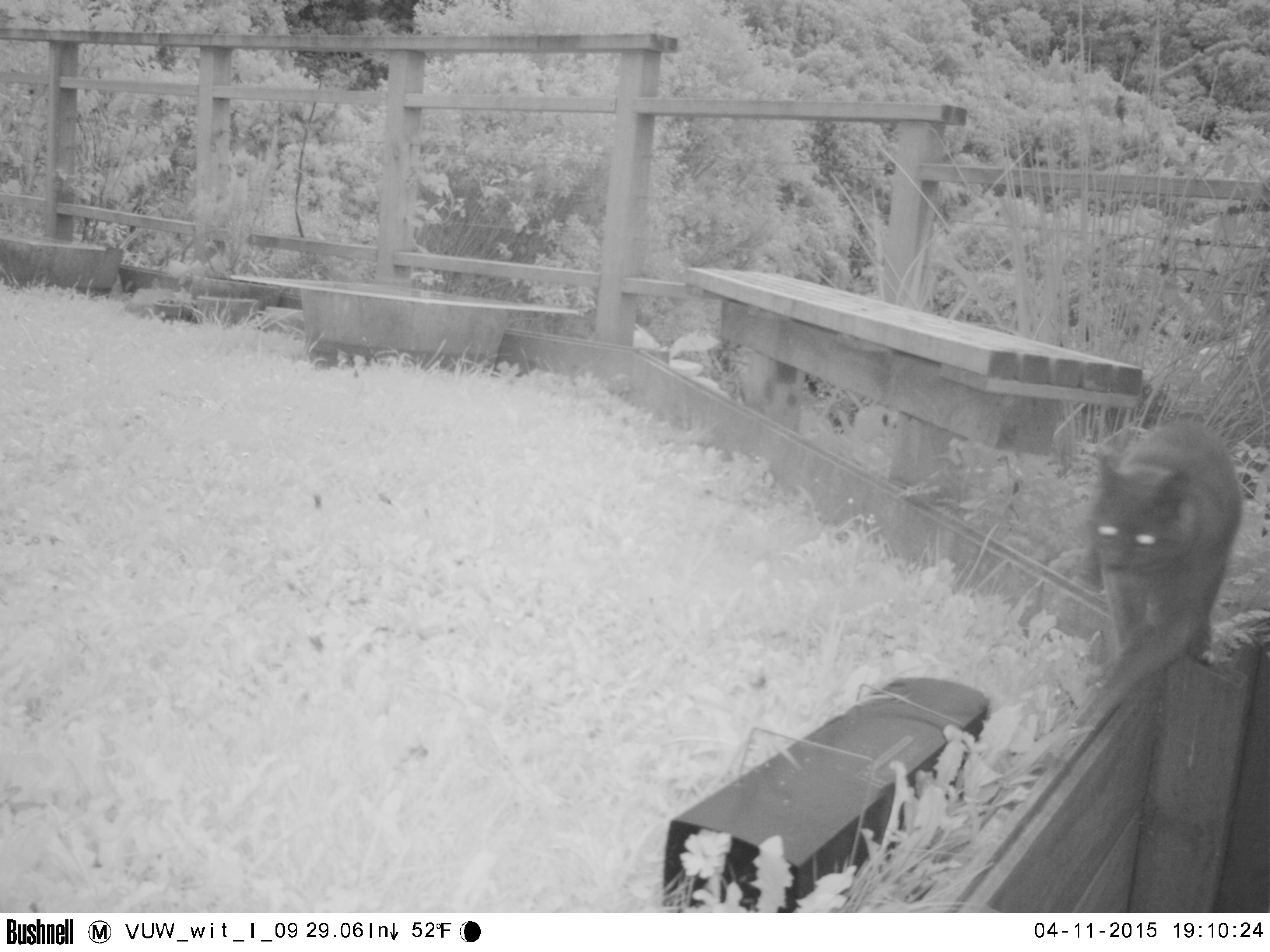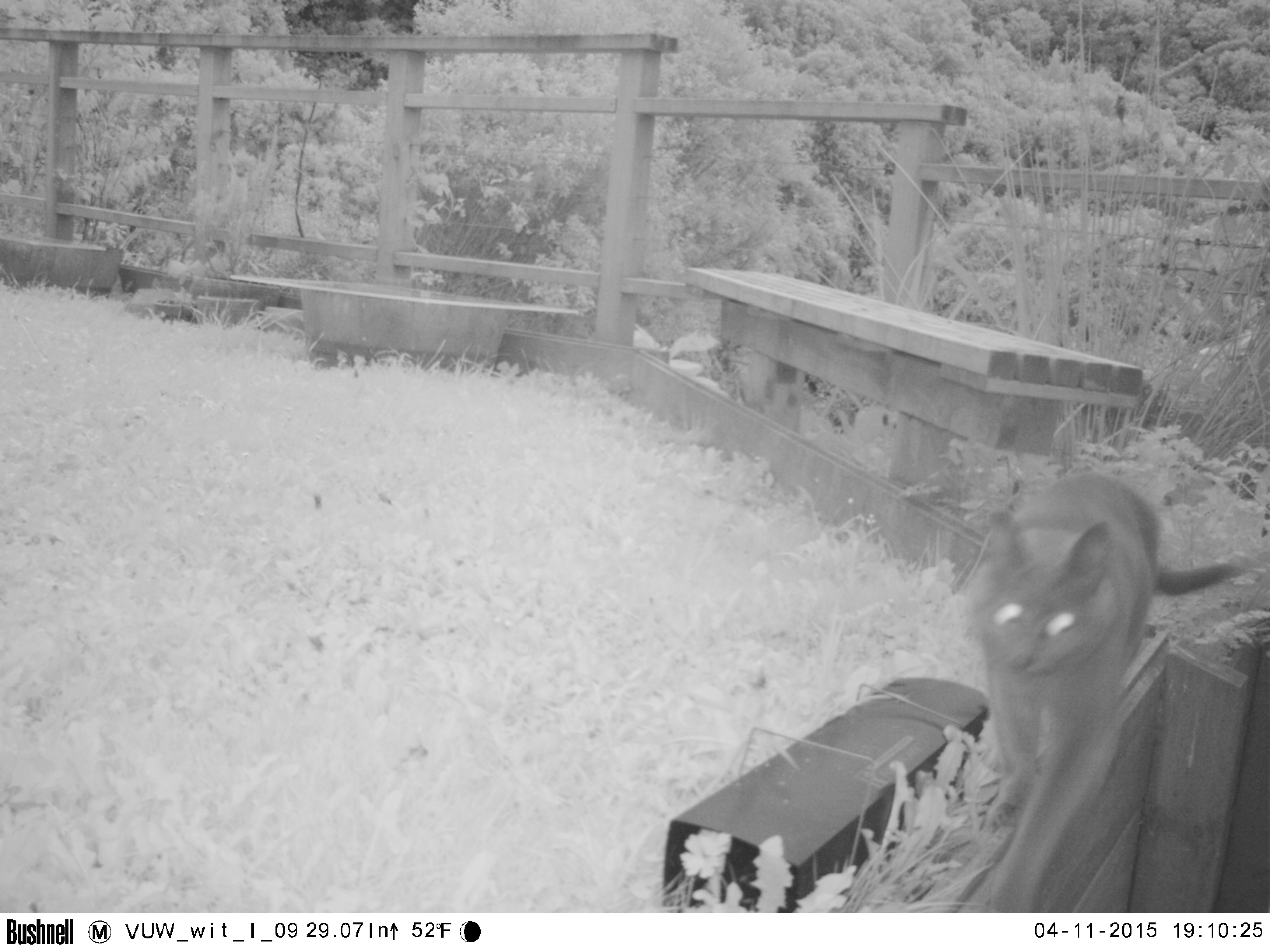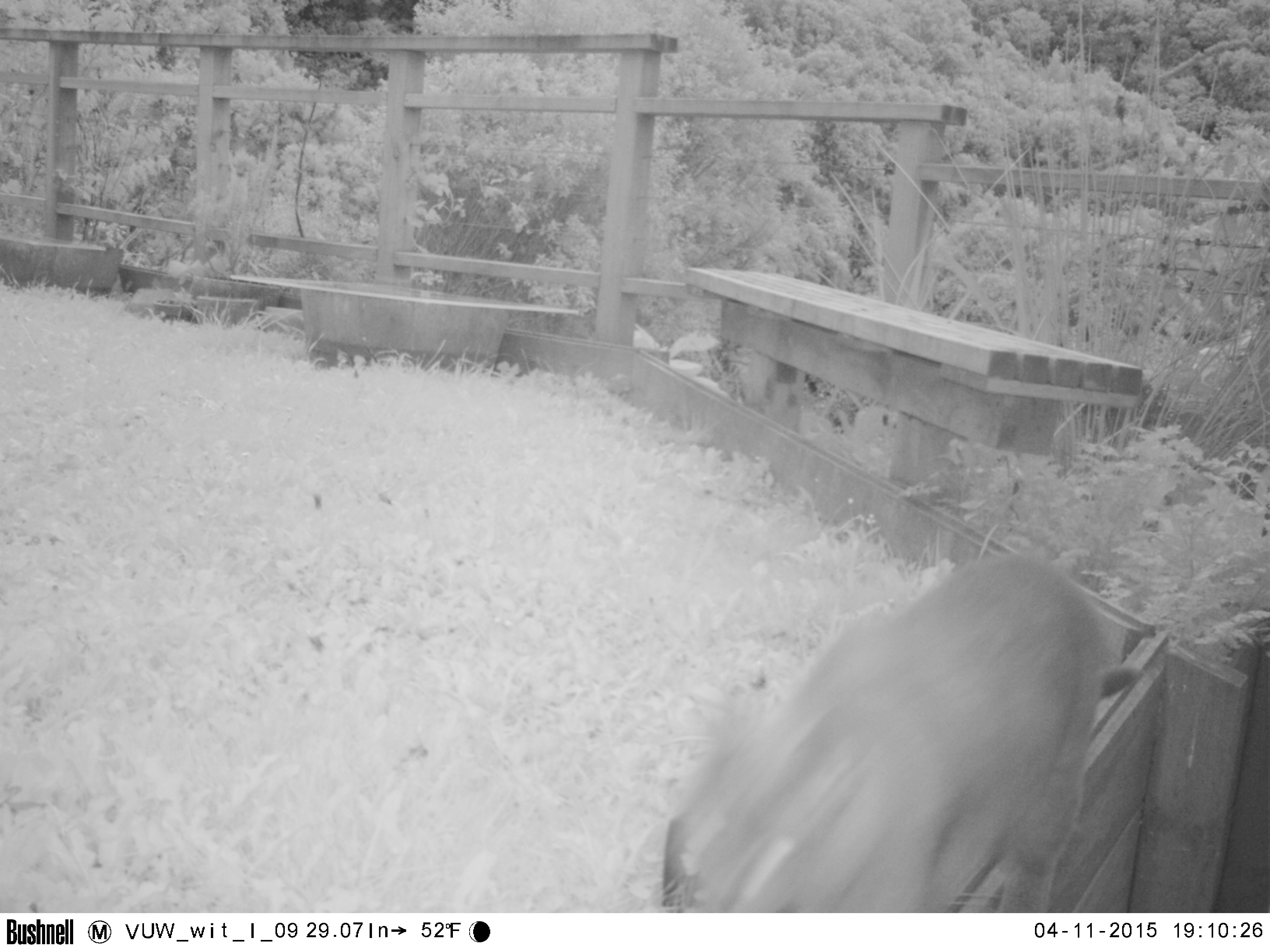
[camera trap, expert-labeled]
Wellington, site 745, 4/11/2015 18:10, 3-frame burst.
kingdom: Animalia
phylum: Chordata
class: Mammalia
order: Carnivora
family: Felidae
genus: Felis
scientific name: Felis catus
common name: cat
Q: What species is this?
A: Cat (Felis catus).